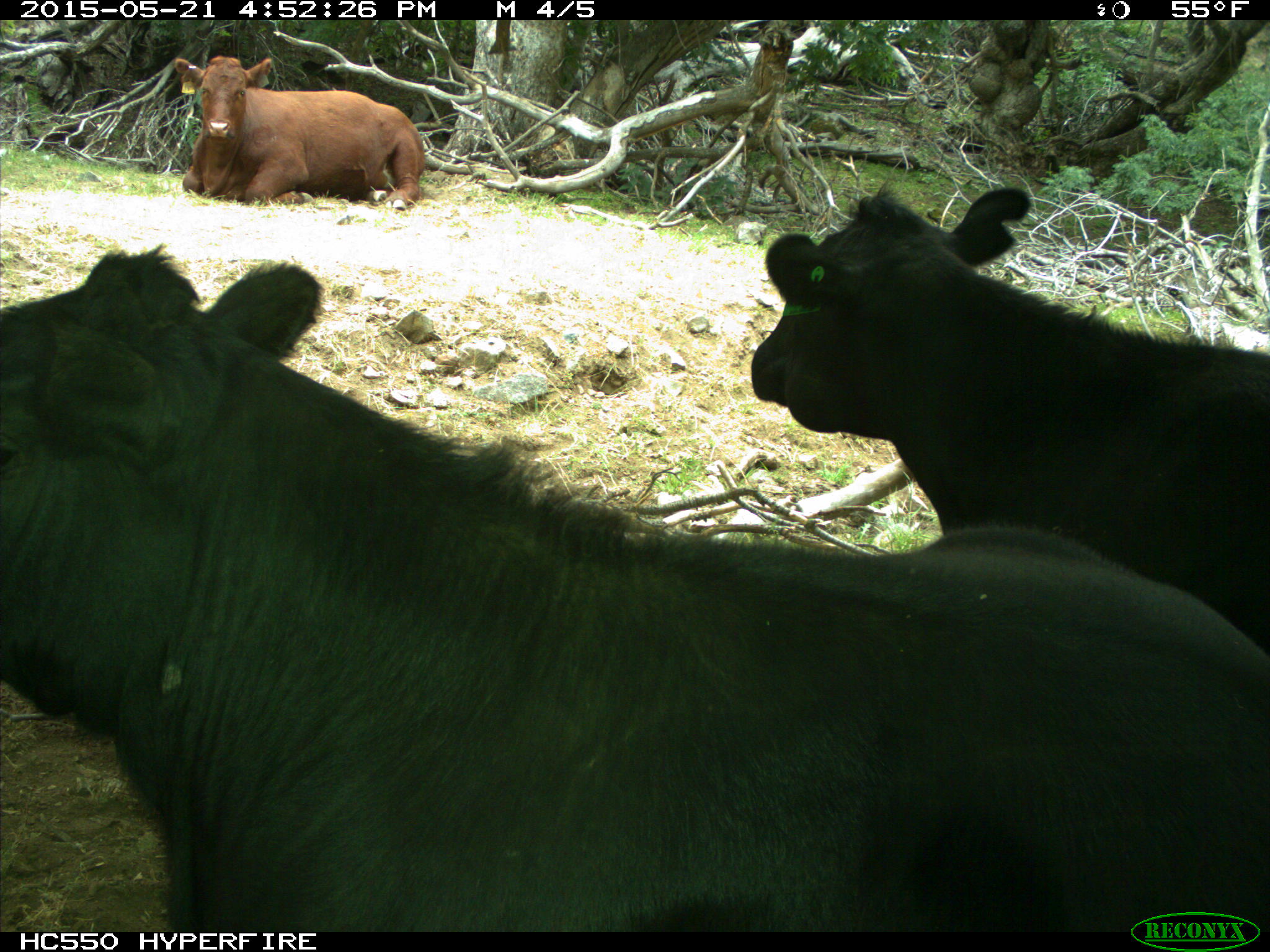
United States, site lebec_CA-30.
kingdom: Animalia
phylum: Chordata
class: Mammalia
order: Artiodactyla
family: Bovidae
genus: Bos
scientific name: Bos taurus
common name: domestic cow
Bos taurus (domestic cow).